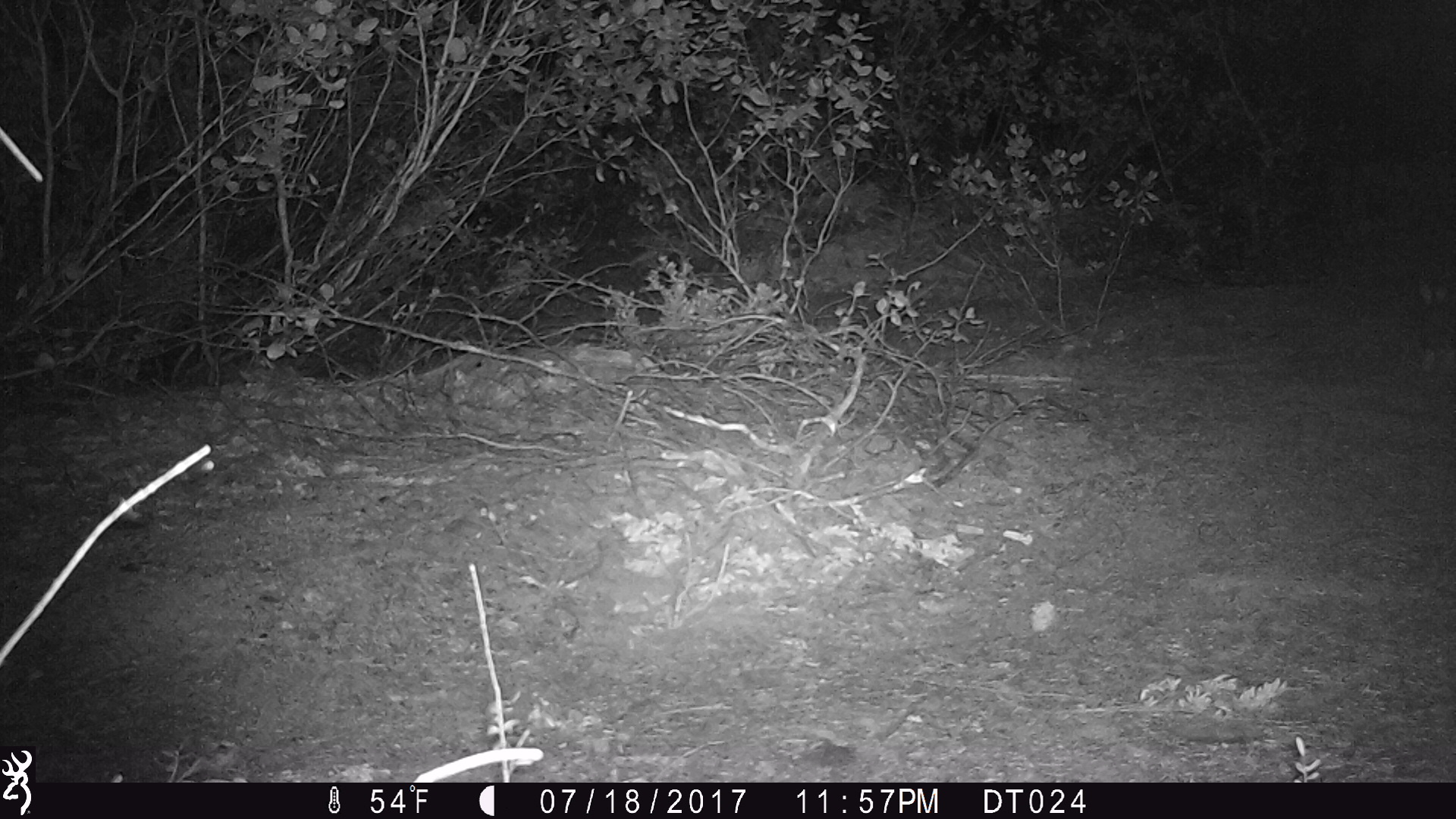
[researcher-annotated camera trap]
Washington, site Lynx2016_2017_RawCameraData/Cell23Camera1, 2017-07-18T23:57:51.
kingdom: Animalia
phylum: Chordata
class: Mammalia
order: Lagomorpha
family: Leporidae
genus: Lepus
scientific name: Lepus americanus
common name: snowshoe hare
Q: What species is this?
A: Lepus americanus (snowshoe hare).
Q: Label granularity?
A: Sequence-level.